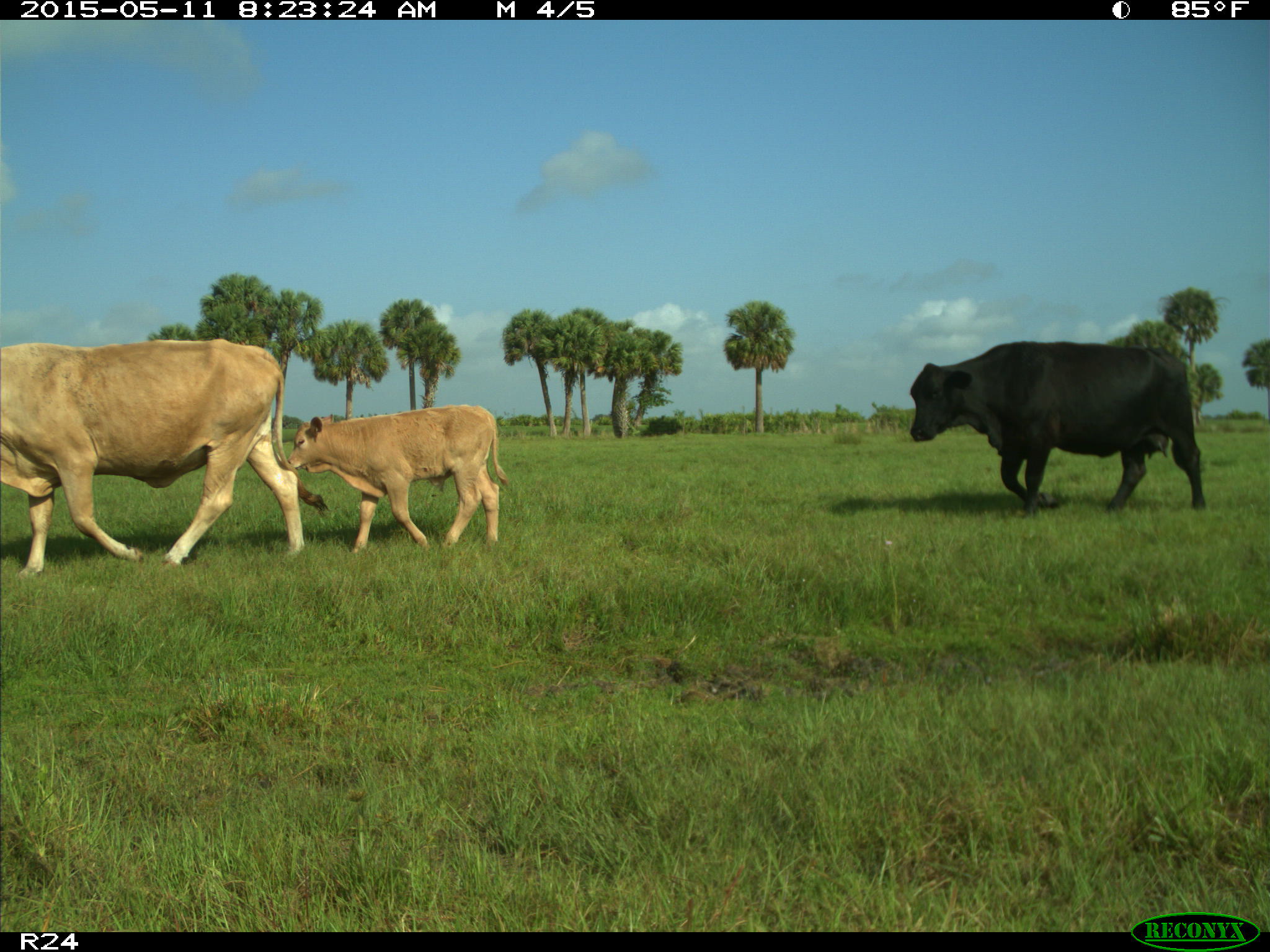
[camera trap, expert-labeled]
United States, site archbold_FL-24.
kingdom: Animalia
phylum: Chordata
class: Mammalia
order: Artiodactyla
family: Bovidae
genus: Bos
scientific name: Bos taurus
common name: domestic cow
Bos taurus (domestic cow).